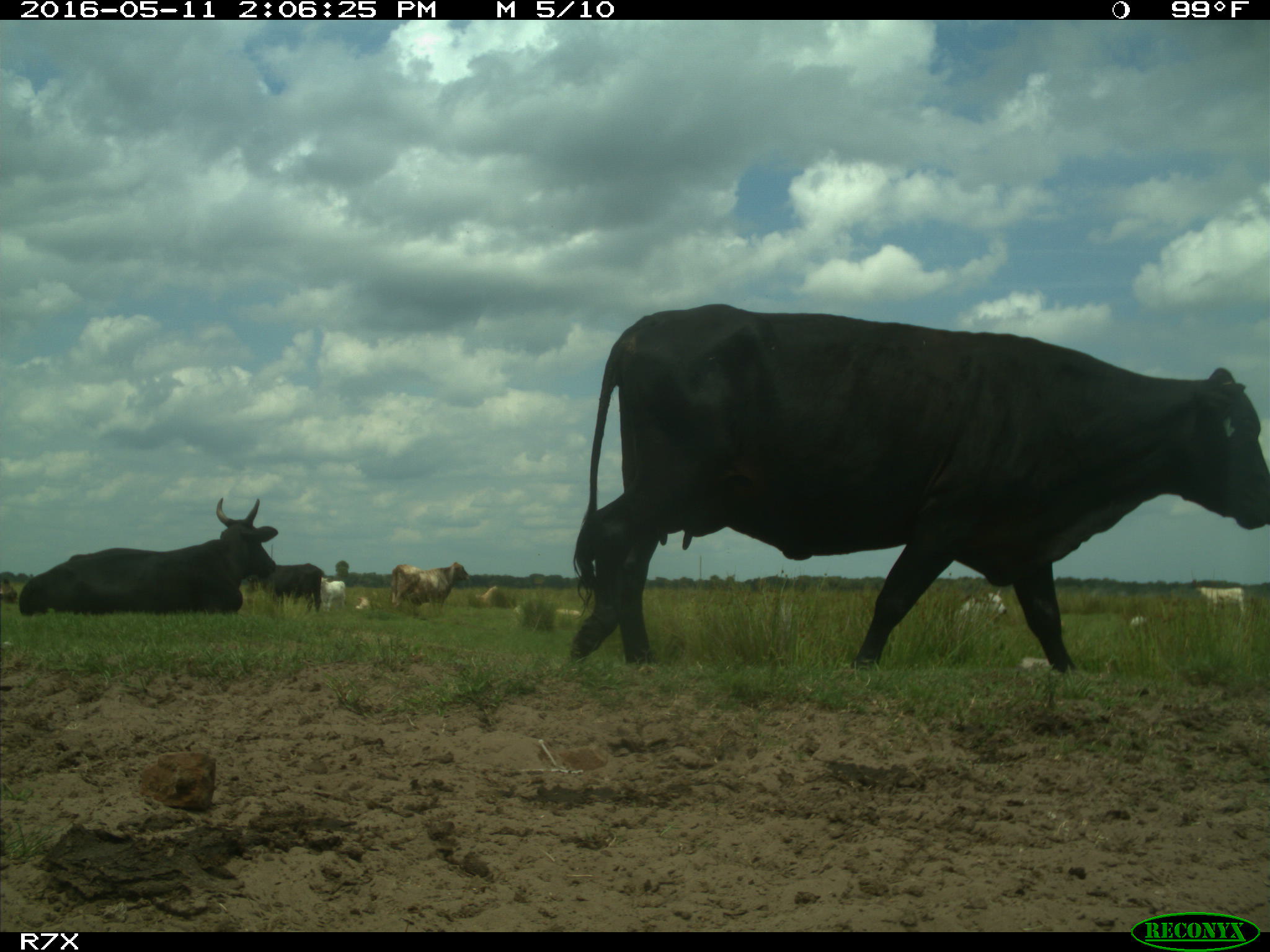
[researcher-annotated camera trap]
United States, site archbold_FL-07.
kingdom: Animalia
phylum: Chordata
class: Mammalia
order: Artiodactyla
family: Bovidae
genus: Bos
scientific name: Bos taurus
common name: domestic cow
Bos taurus (domestic cow).